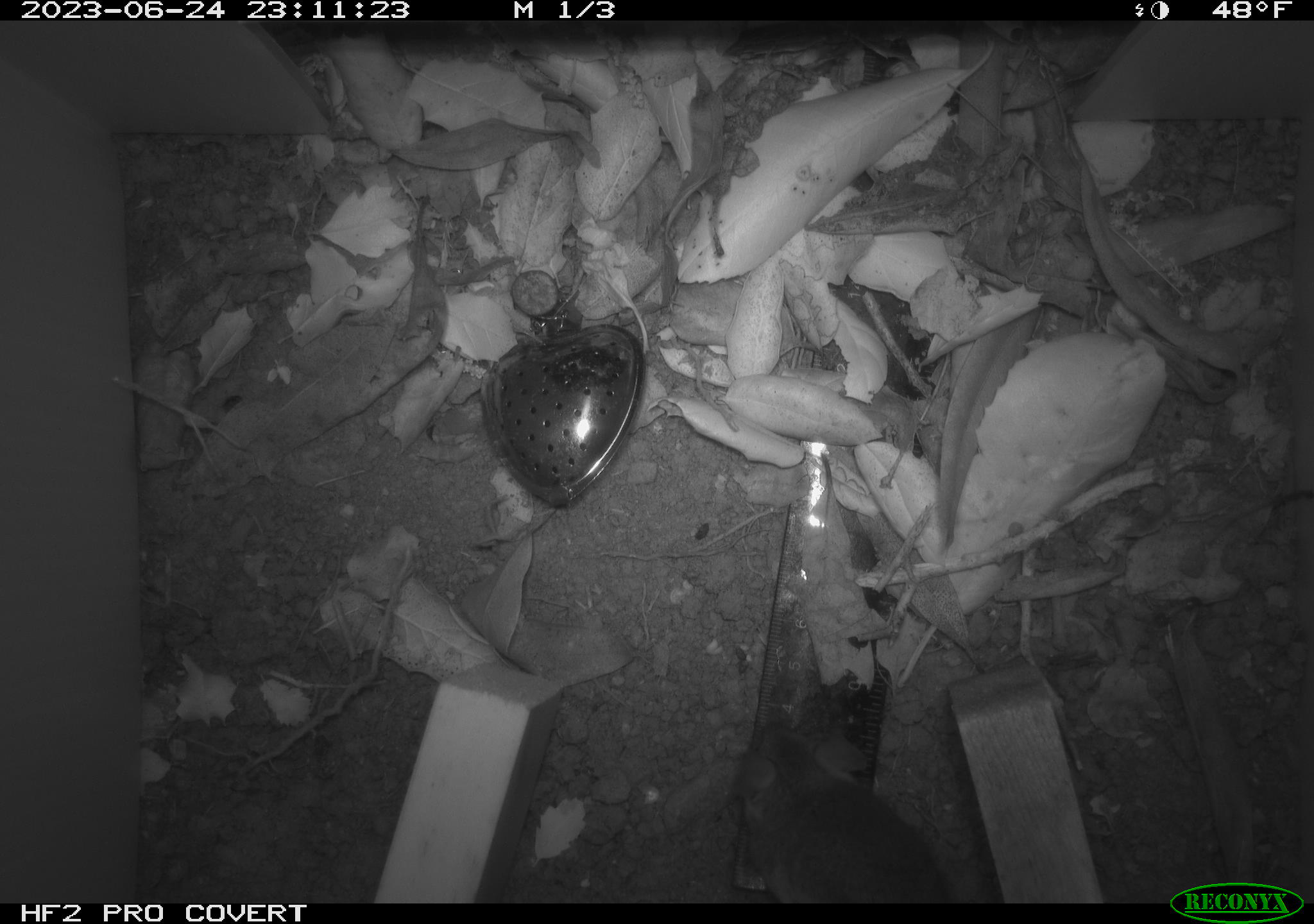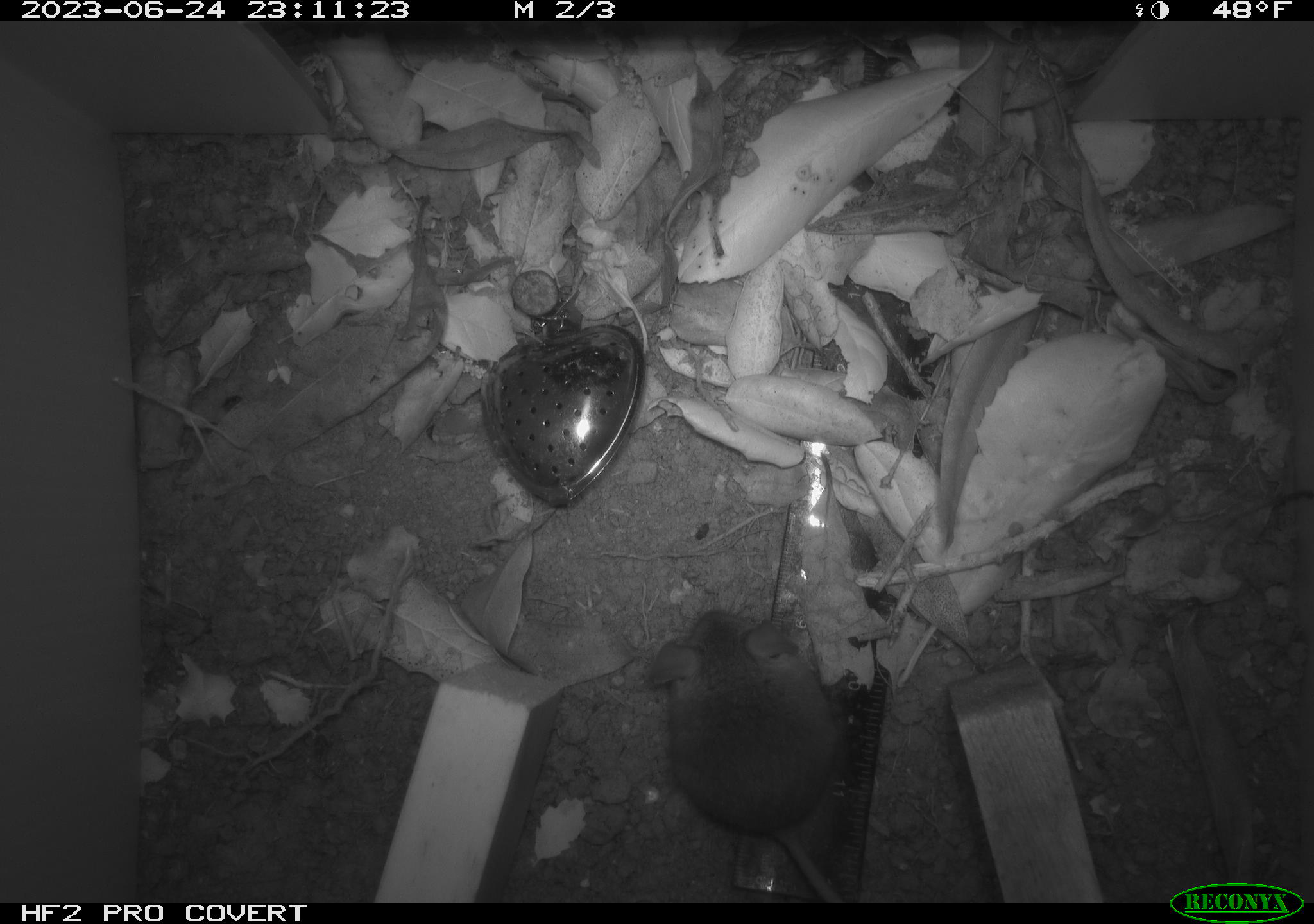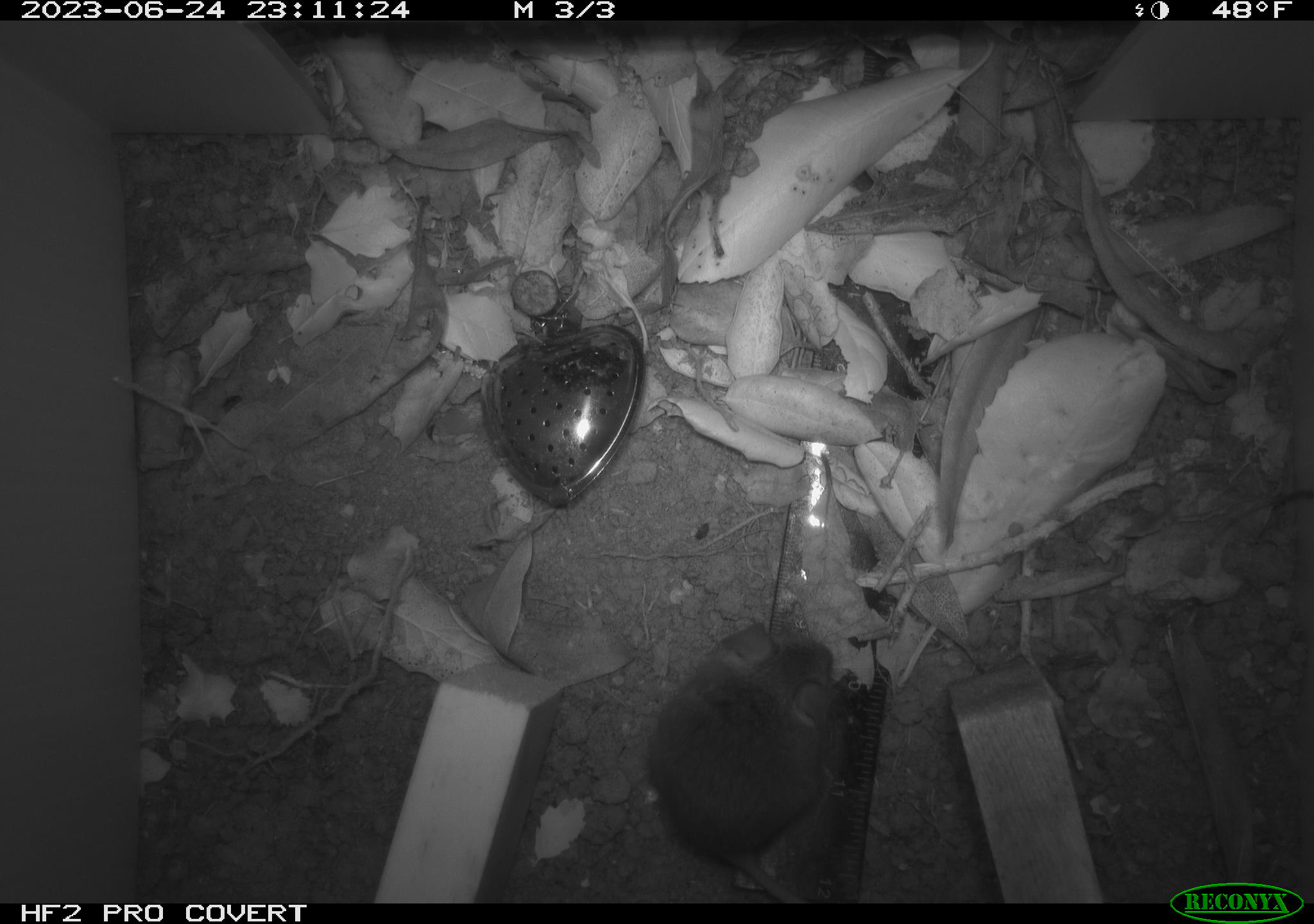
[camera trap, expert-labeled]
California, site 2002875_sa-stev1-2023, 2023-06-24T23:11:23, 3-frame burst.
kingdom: Animalia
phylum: Chordata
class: Mammalia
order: Rodentia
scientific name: Rodentia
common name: mouse species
Mouse species (Rodentia).